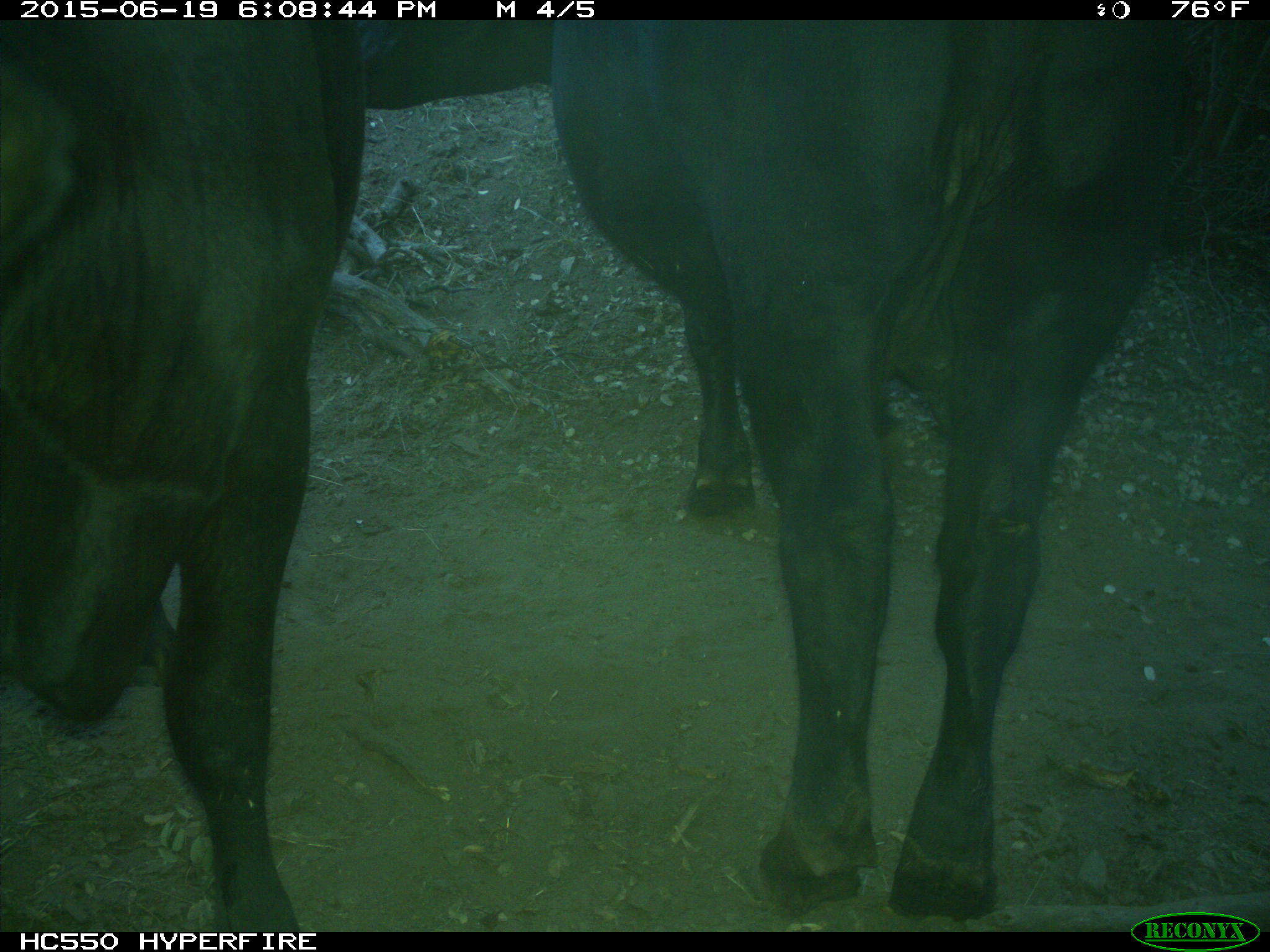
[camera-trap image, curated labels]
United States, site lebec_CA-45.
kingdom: Animalia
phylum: Chordata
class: Mammalia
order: Artiodactyla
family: Bovidae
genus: Bos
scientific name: Bos taurus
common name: domestic cow